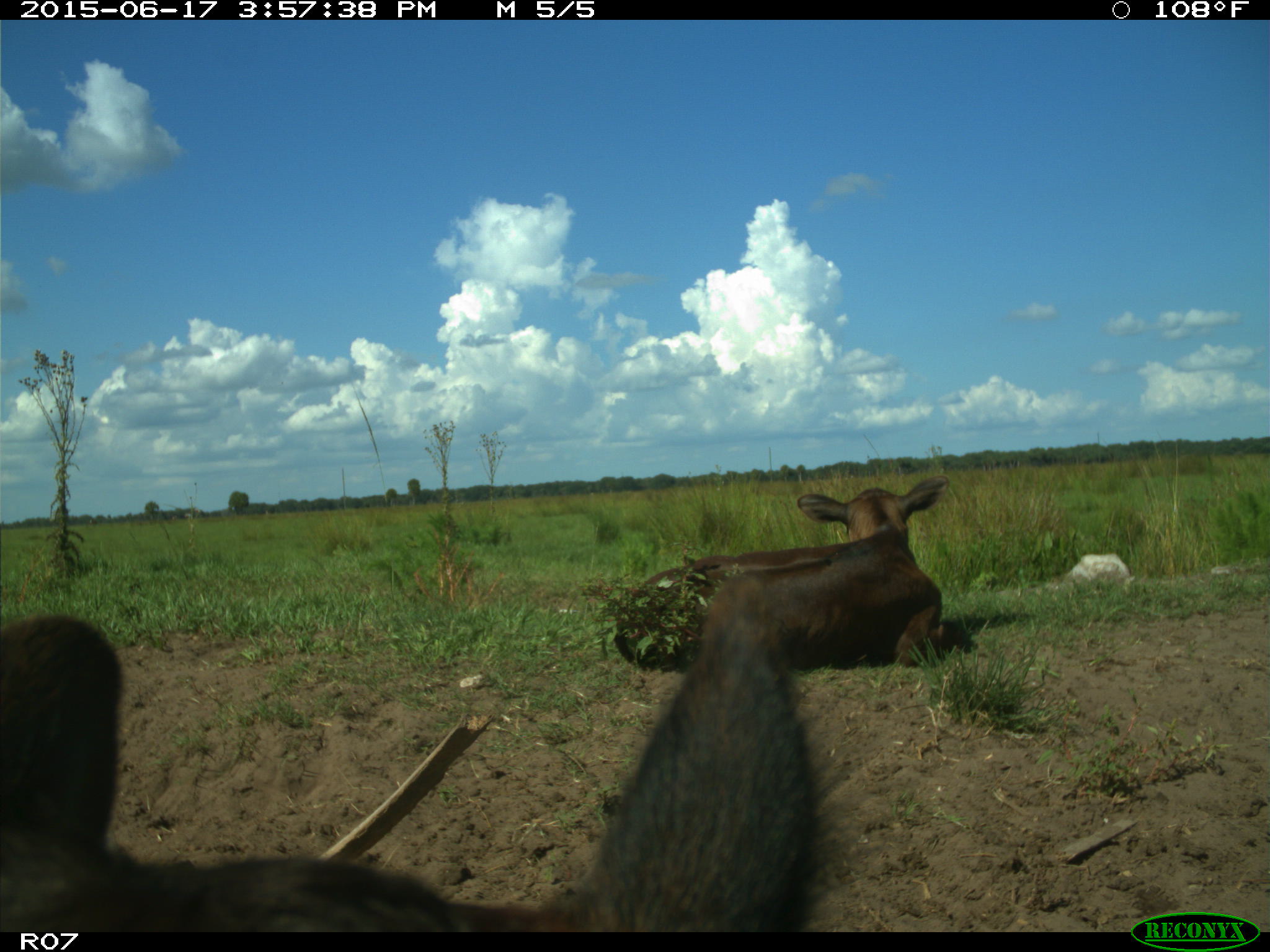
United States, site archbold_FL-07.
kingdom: Animalia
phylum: Chordata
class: Mammalia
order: Artiodactyla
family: Bovidae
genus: Bos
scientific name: Bos taurus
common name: domestic cow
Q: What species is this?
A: Bos taurus (domestic cow).